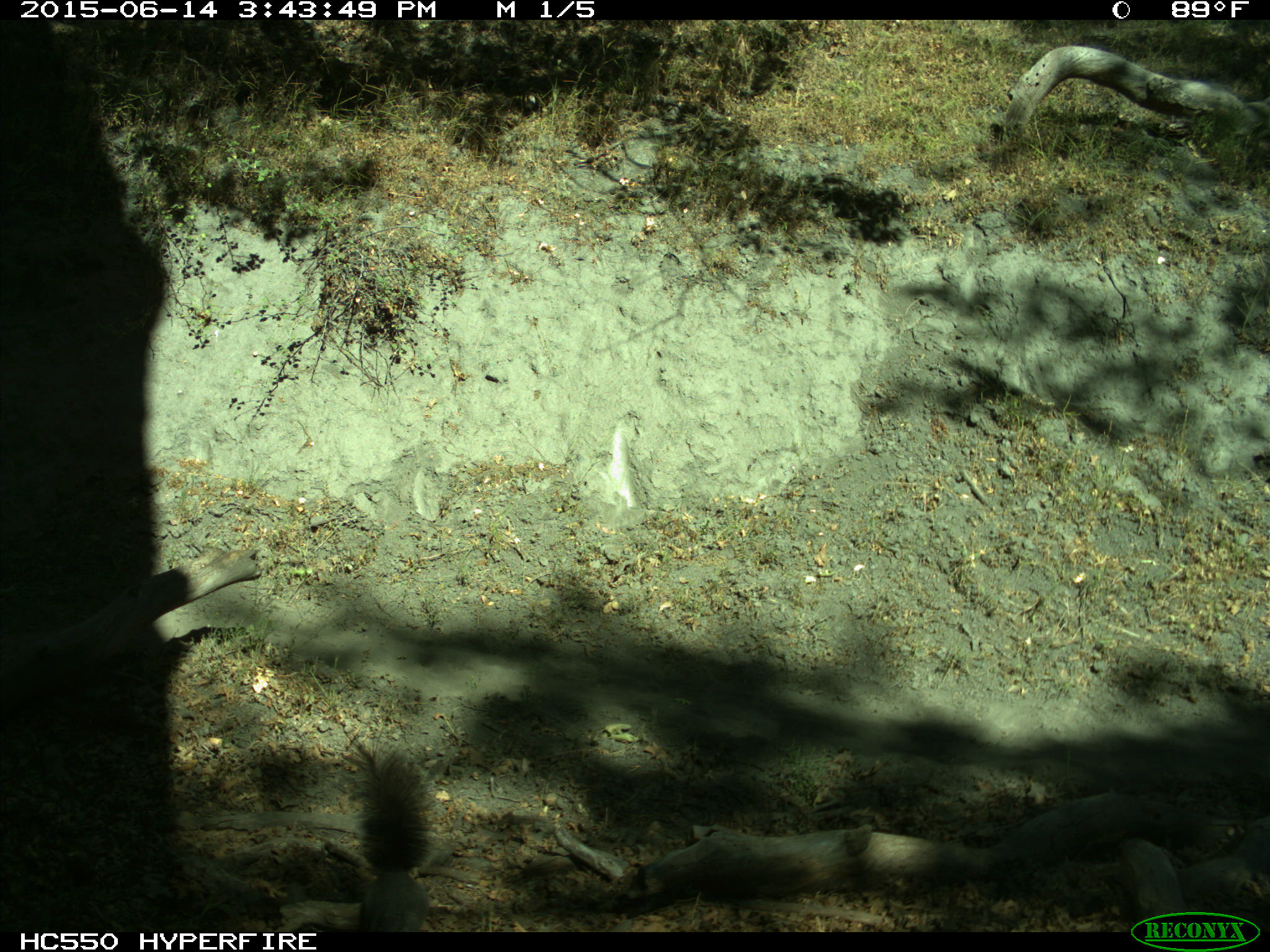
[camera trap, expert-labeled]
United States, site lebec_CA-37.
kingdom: Animalia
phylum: Chordata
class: Mammalia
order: Rodentia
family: Sciuridae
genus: Sciurus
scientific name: Sciurus carolinensis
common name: eastern gray squirrel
Sciurus carolinensis (eastern gray squirrel).